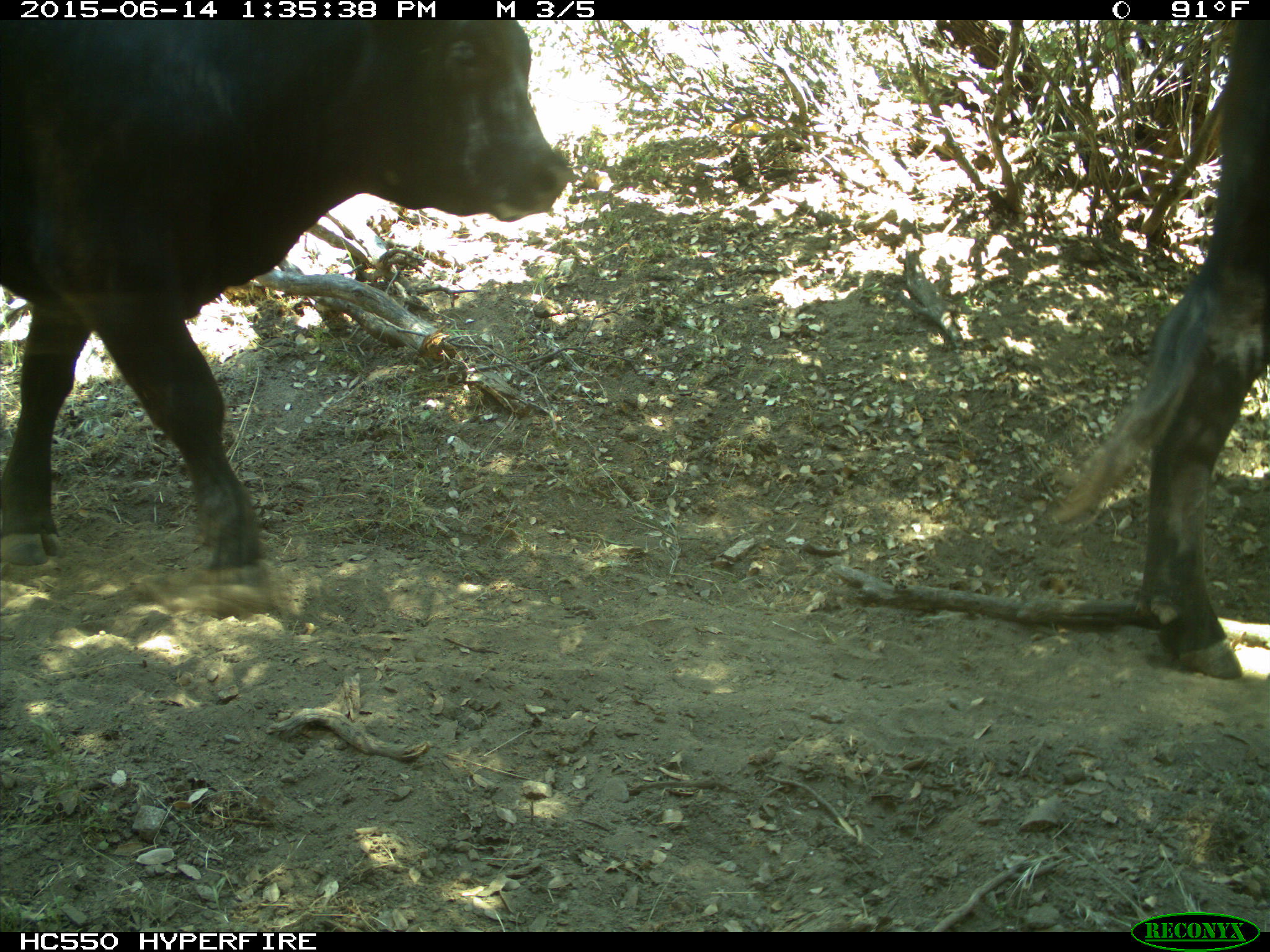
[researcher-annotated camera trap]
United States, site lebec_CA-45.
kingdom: Animalia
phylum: Chordata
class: Mammalia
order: Artiodactyla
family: Bovidae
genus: Bos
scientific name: Bos taurus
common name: domestic cow